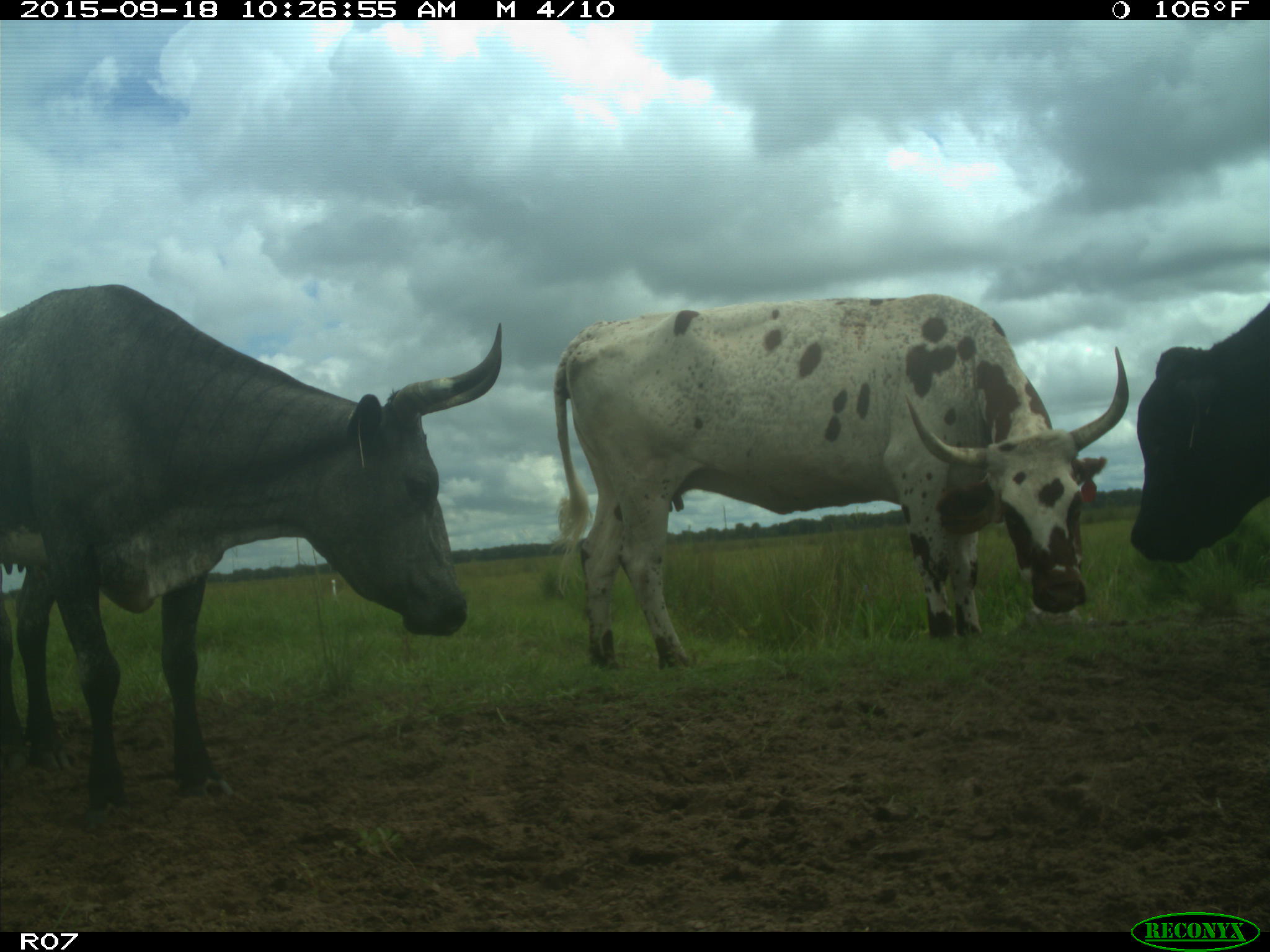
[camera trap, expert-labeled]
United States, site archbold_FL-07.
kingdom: Animalia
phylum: Chordata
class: Mammalia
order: Artiodactyla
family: Bovidae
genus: Bos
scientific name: Bos taurus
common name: domestic cow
Bos taurus (domestic cow).